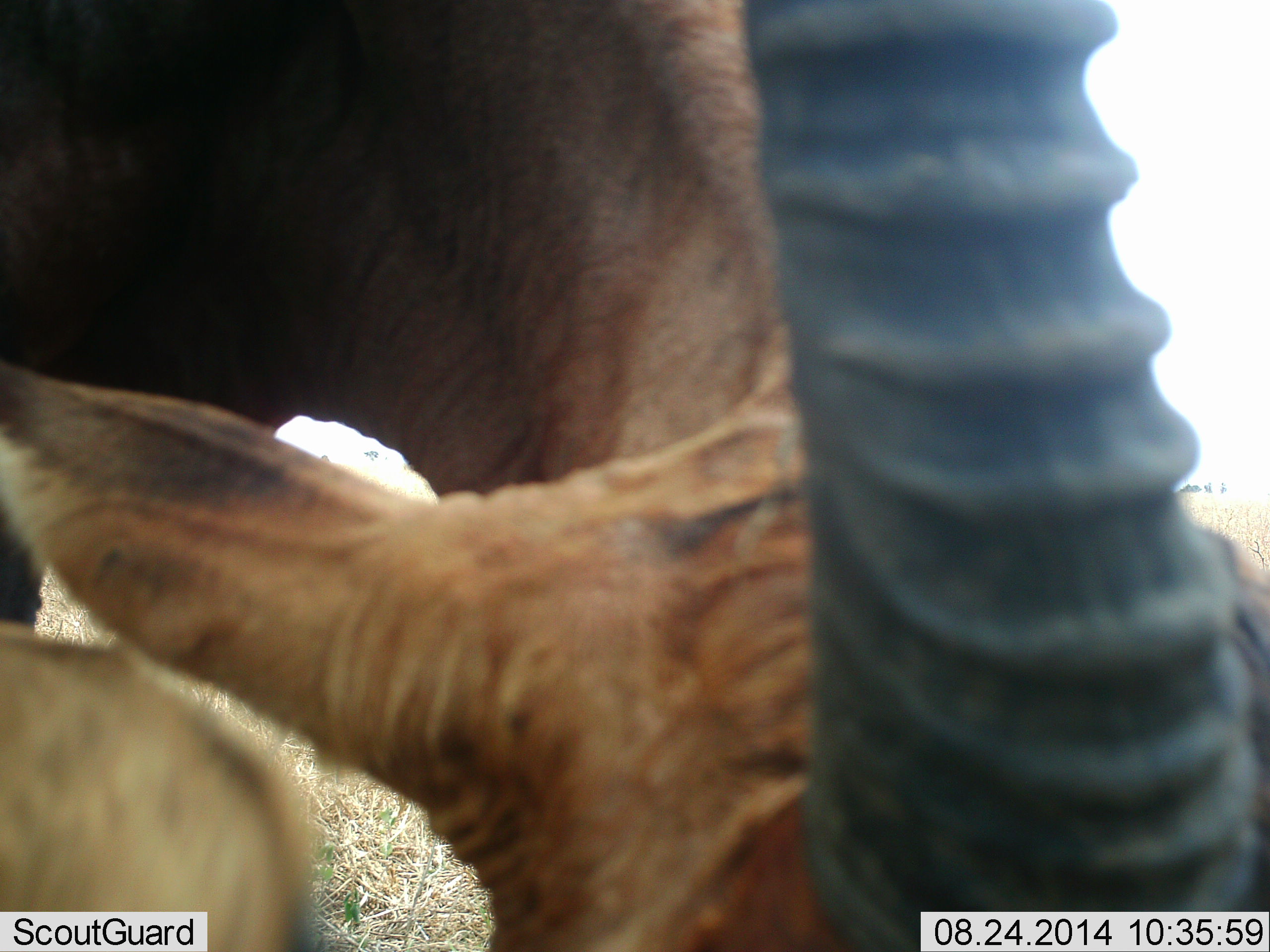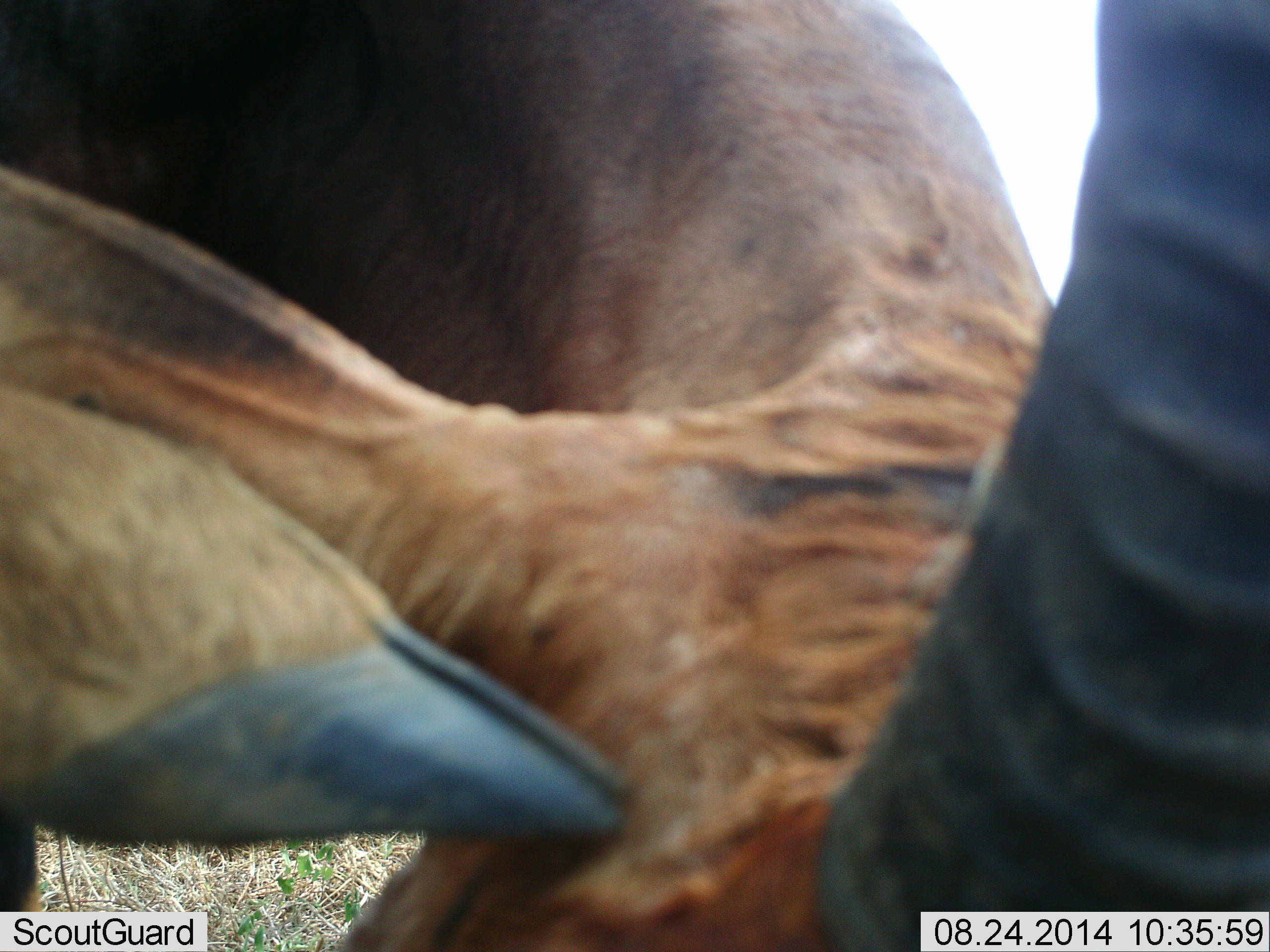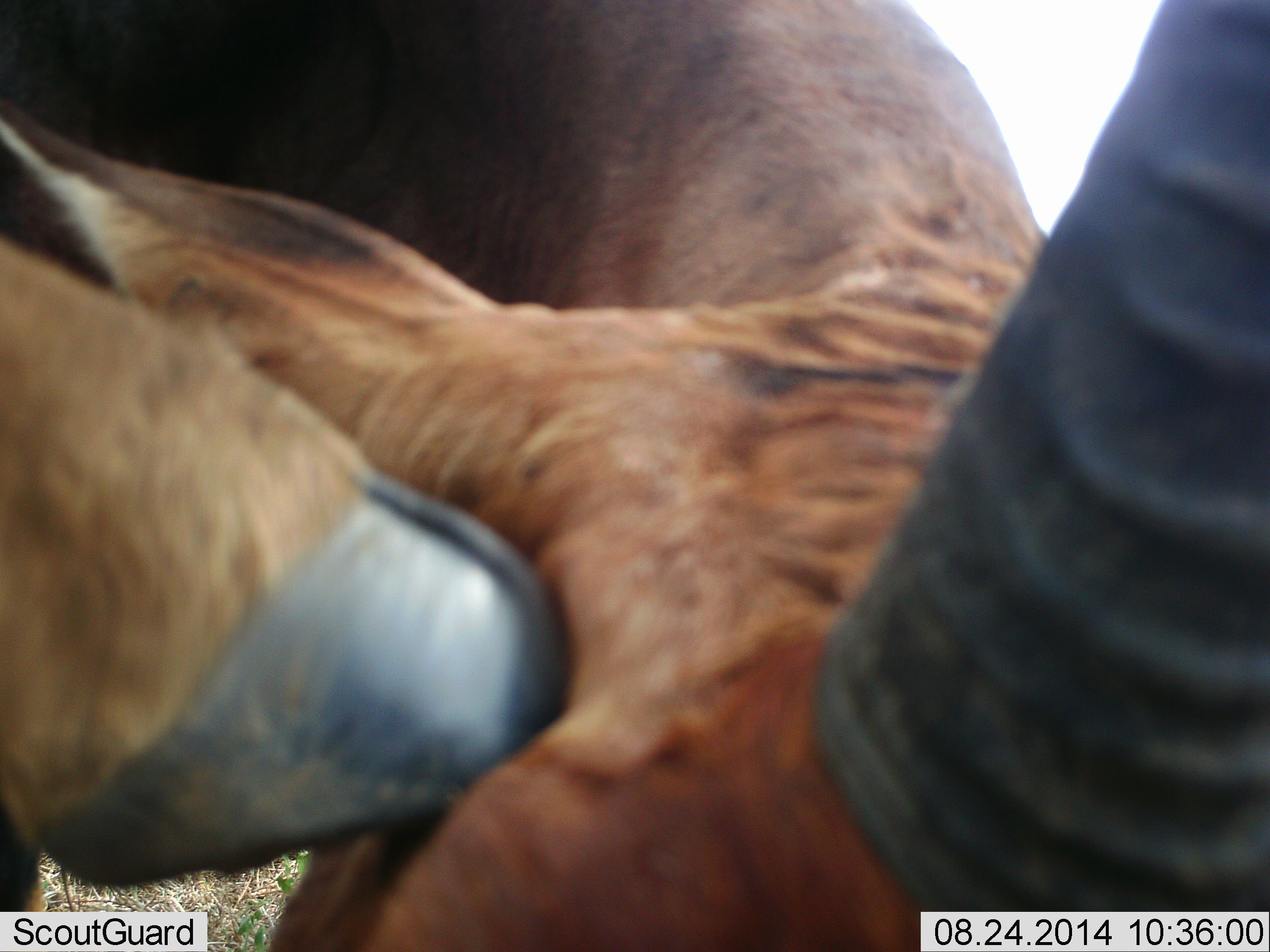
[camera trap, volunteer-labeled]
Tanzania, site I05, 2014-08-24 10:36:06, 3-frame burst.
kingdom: Animalia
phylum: Chordata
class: Mammalia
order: Artiodactyla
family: Bovidae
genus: Damaliscus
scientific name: Damaliscus lunatus jimela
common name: topi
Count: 1.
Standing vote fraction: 44%.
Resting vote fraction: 0%.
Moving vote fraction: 33%.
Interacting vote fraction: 22%.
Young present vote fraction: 0%.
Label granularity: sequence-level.